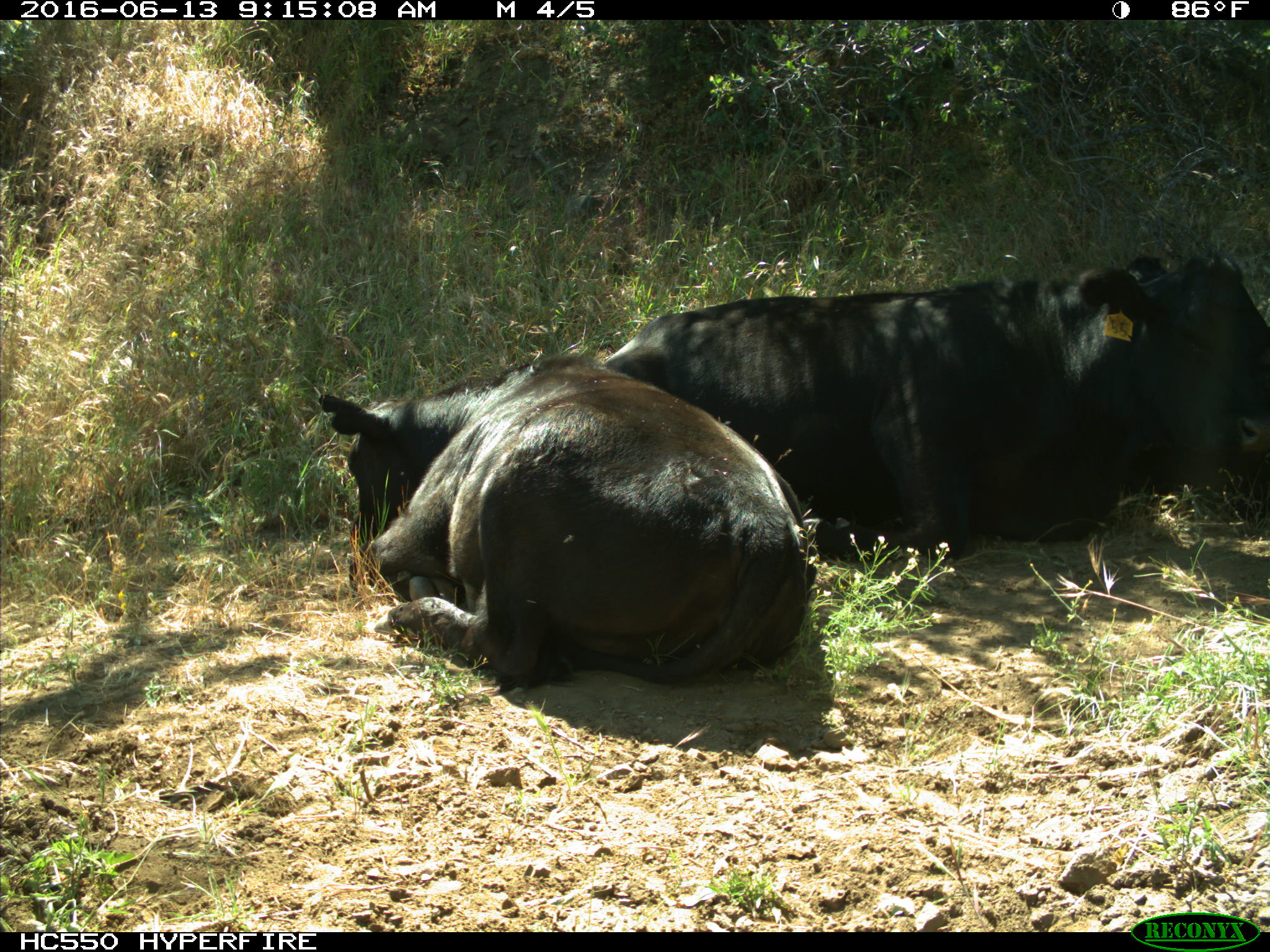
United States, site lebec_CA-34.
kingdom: Animalia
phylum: Chordata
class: Mammalia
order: Artiodactyla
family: Bovidae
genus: Bos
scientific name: Bos taurus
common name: domestic cow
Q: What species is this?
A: Bos taurus (domestic cow).